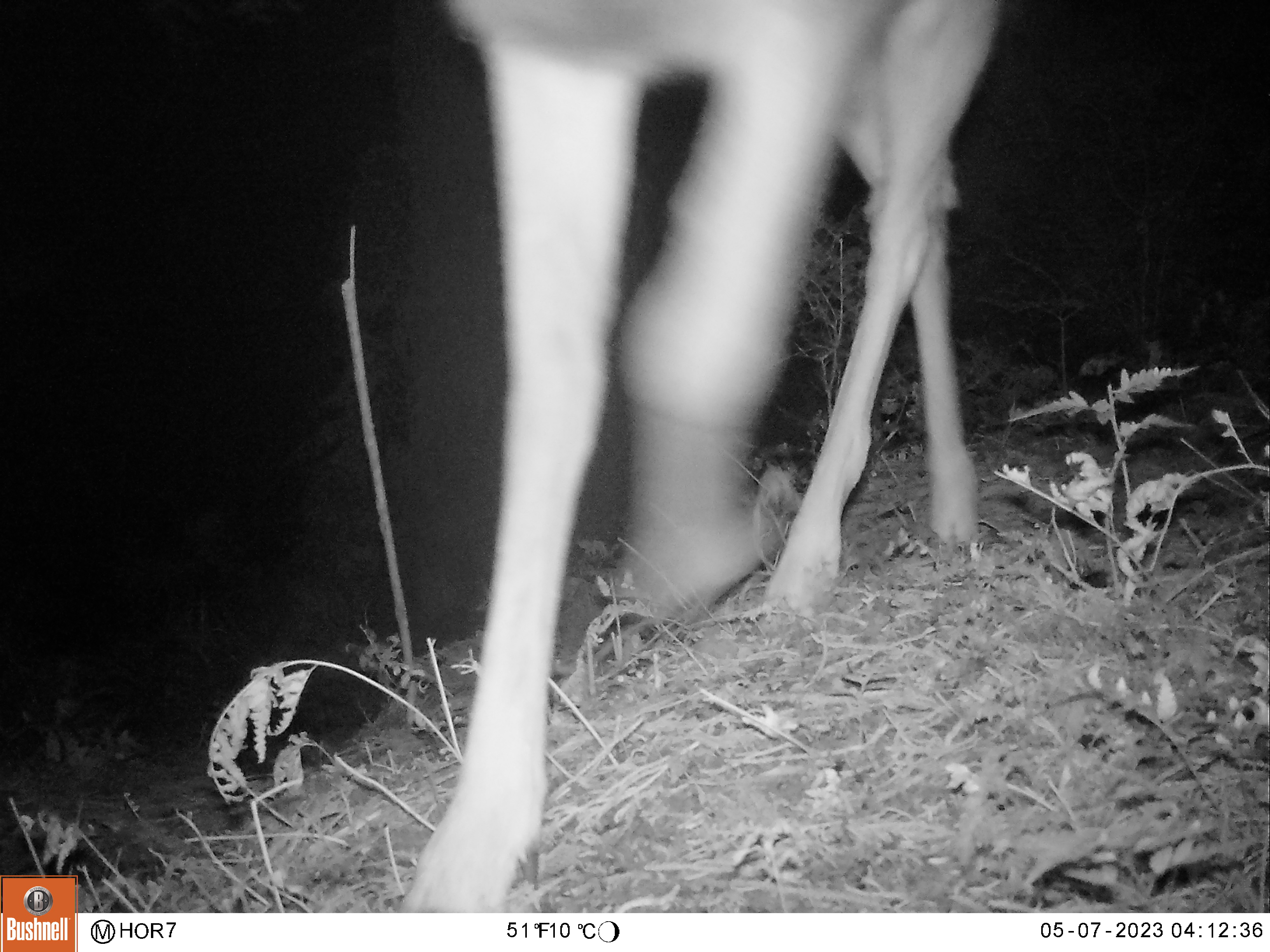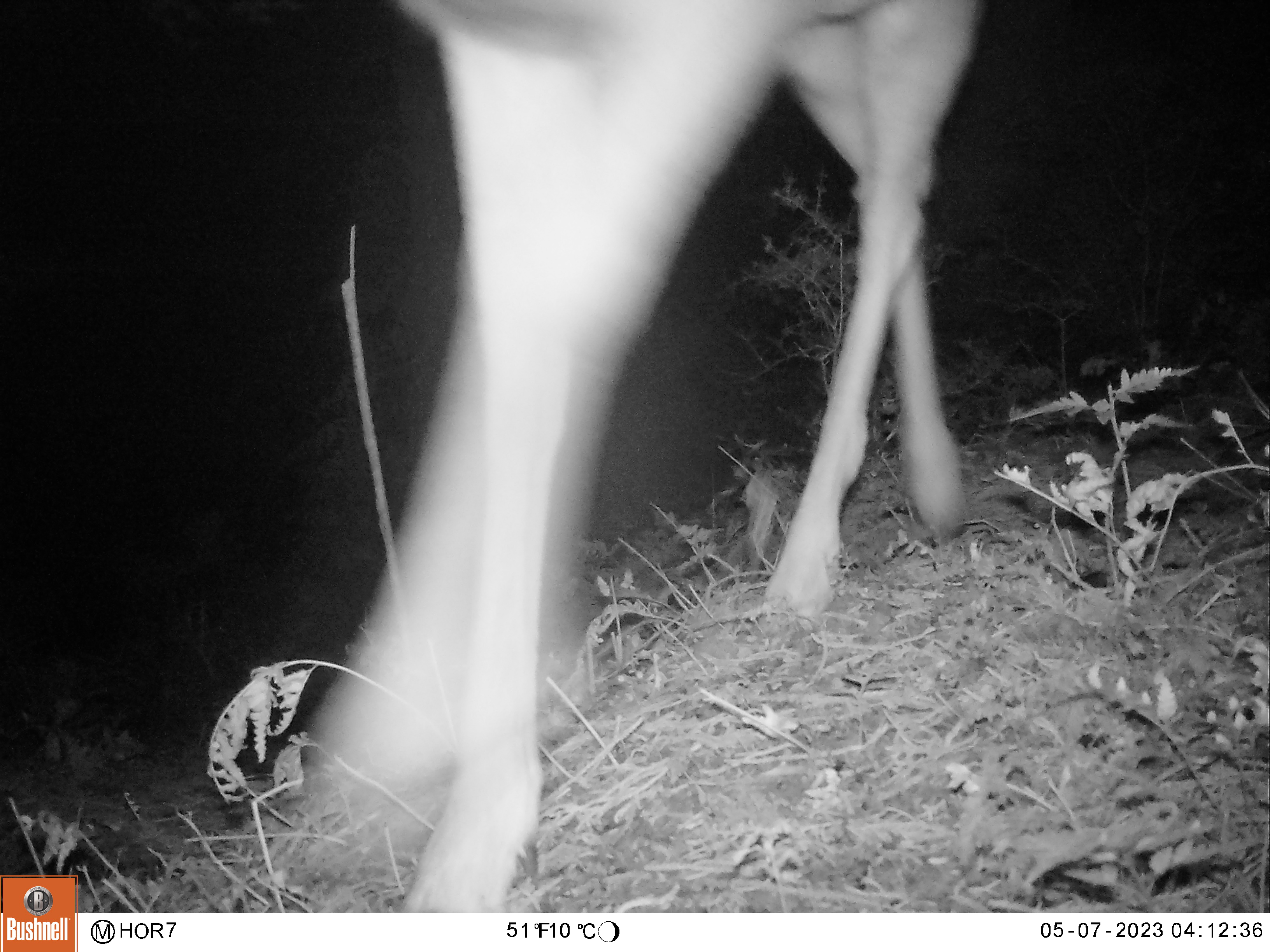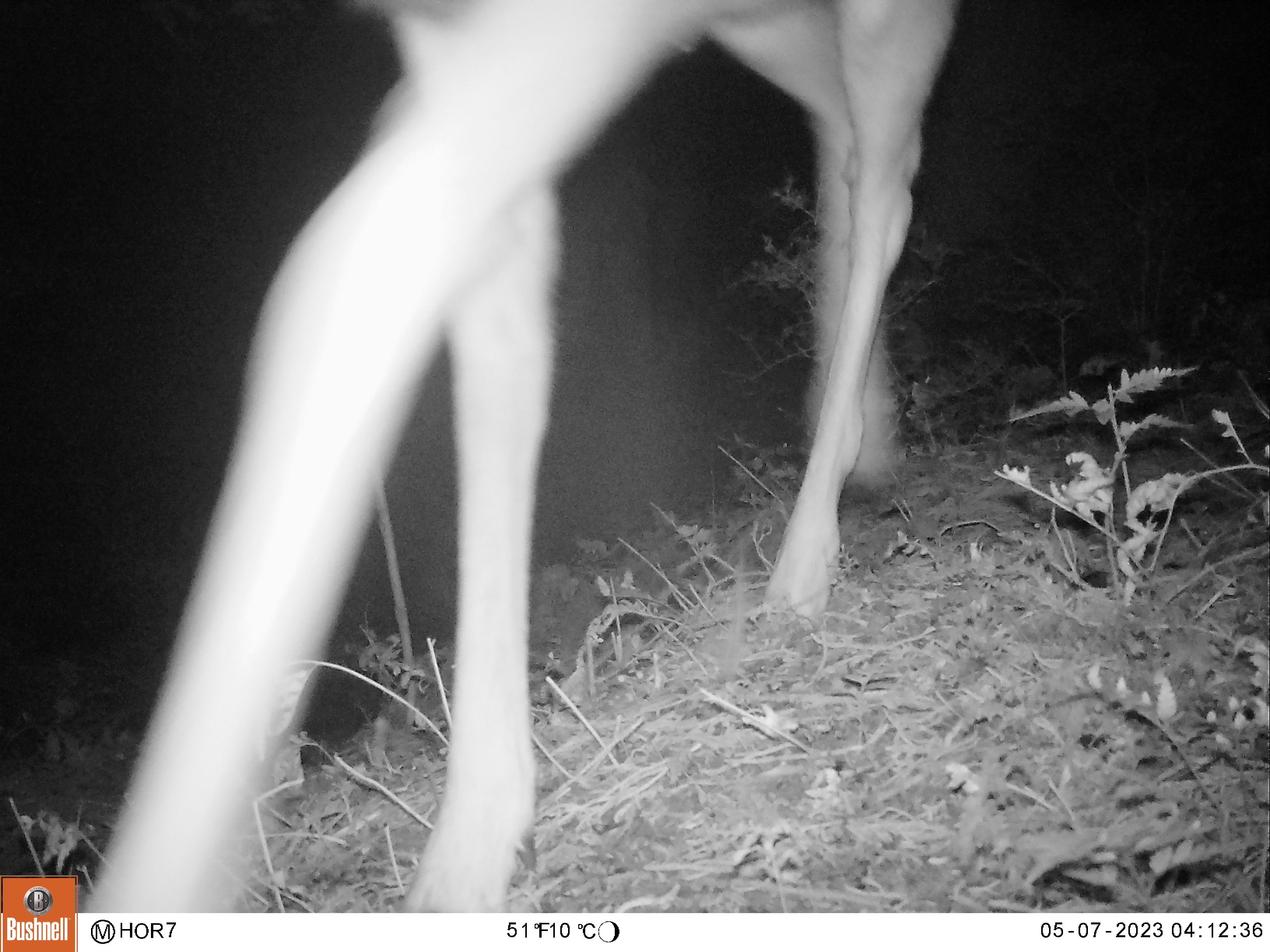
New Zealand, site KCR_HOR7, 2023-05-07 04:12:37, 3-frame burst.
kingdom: Animalia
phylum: Chordata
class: Mammalia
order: Artiodactyla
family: Cervidae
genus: Odocoileus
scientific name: Odocoileus virginianus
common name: white-tailed deer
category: white tailed deer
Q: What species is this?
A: White tailed deer (white-tailed deer) (Odocoileus virginianus).